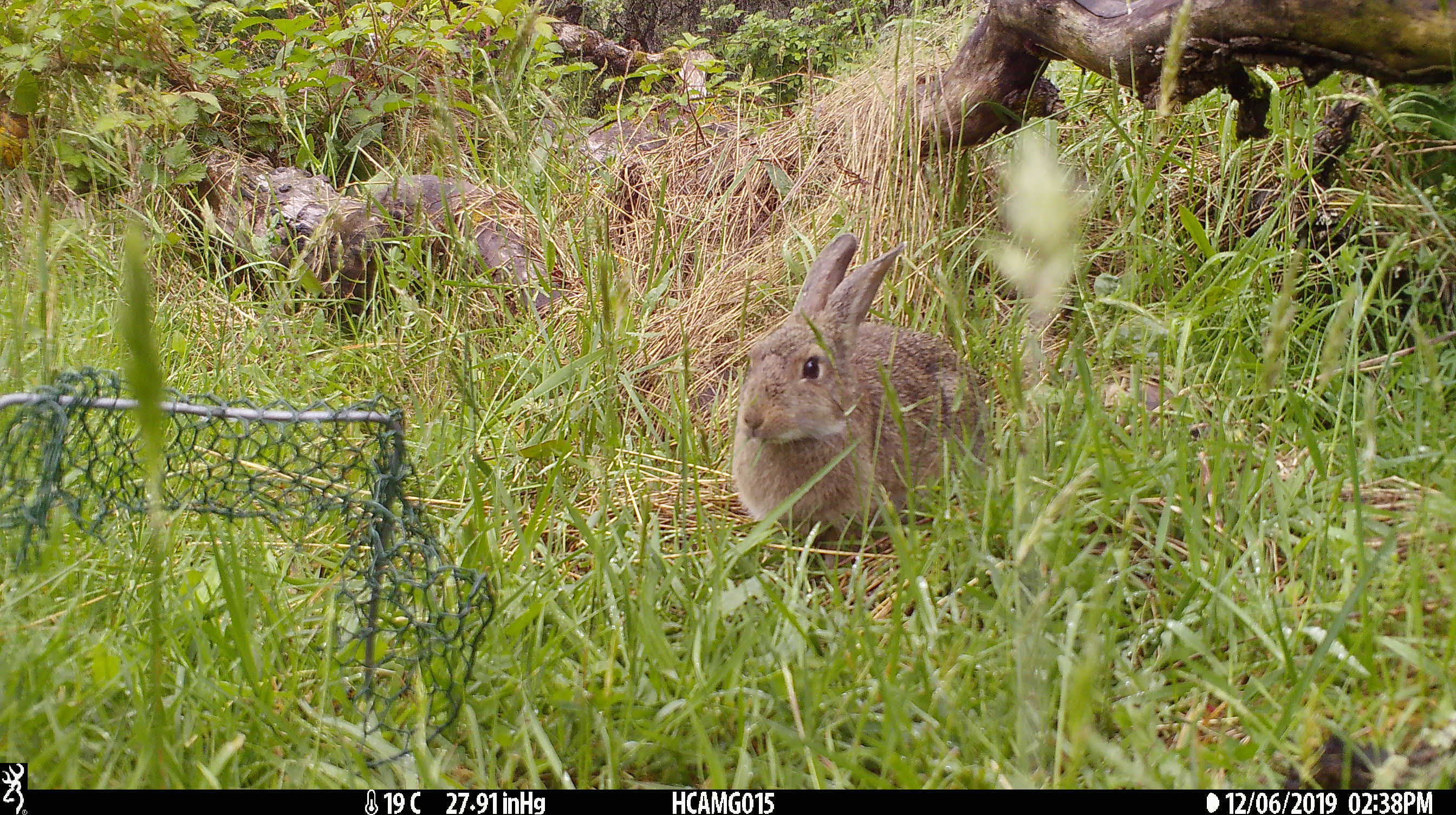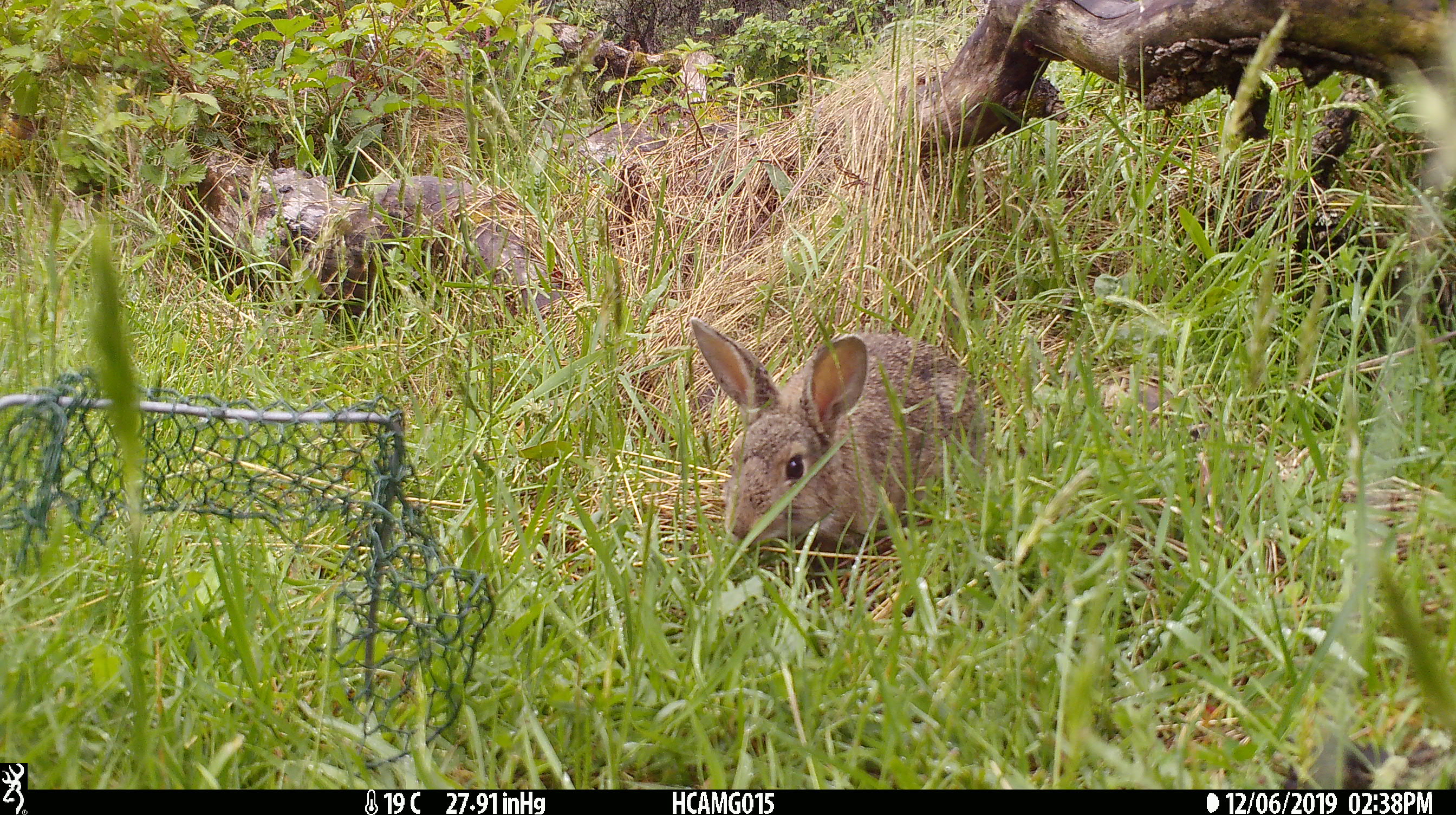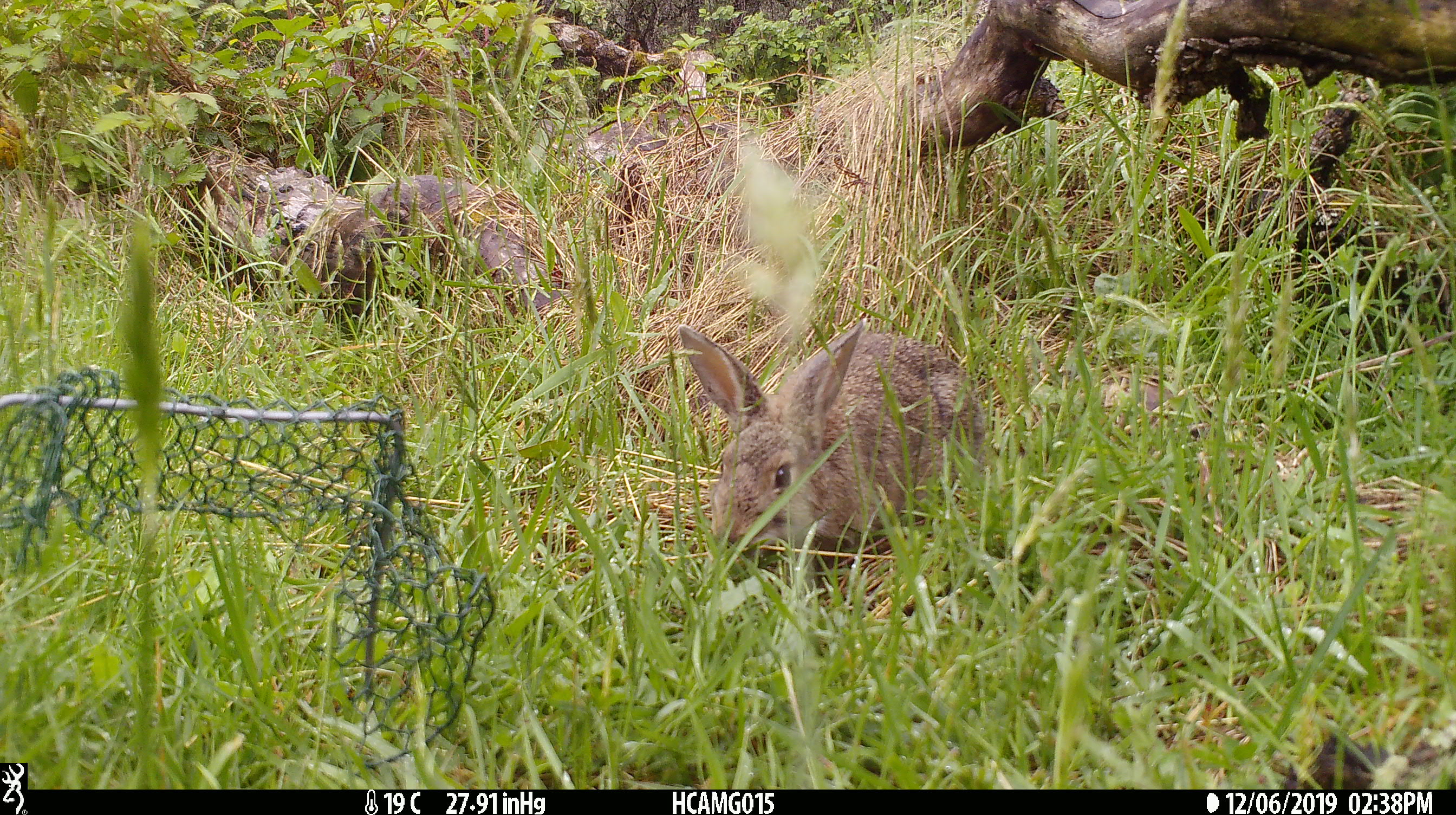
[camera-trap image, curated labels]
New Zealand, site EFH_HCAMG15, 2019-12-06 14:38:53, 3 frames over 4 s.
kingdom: Animalia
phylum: Chordata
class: Mammalia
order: Lagomorpha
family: Leporidae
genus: Oryctolagus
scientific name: Oryctolagus cuniculus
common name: european rabbit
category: rabbit